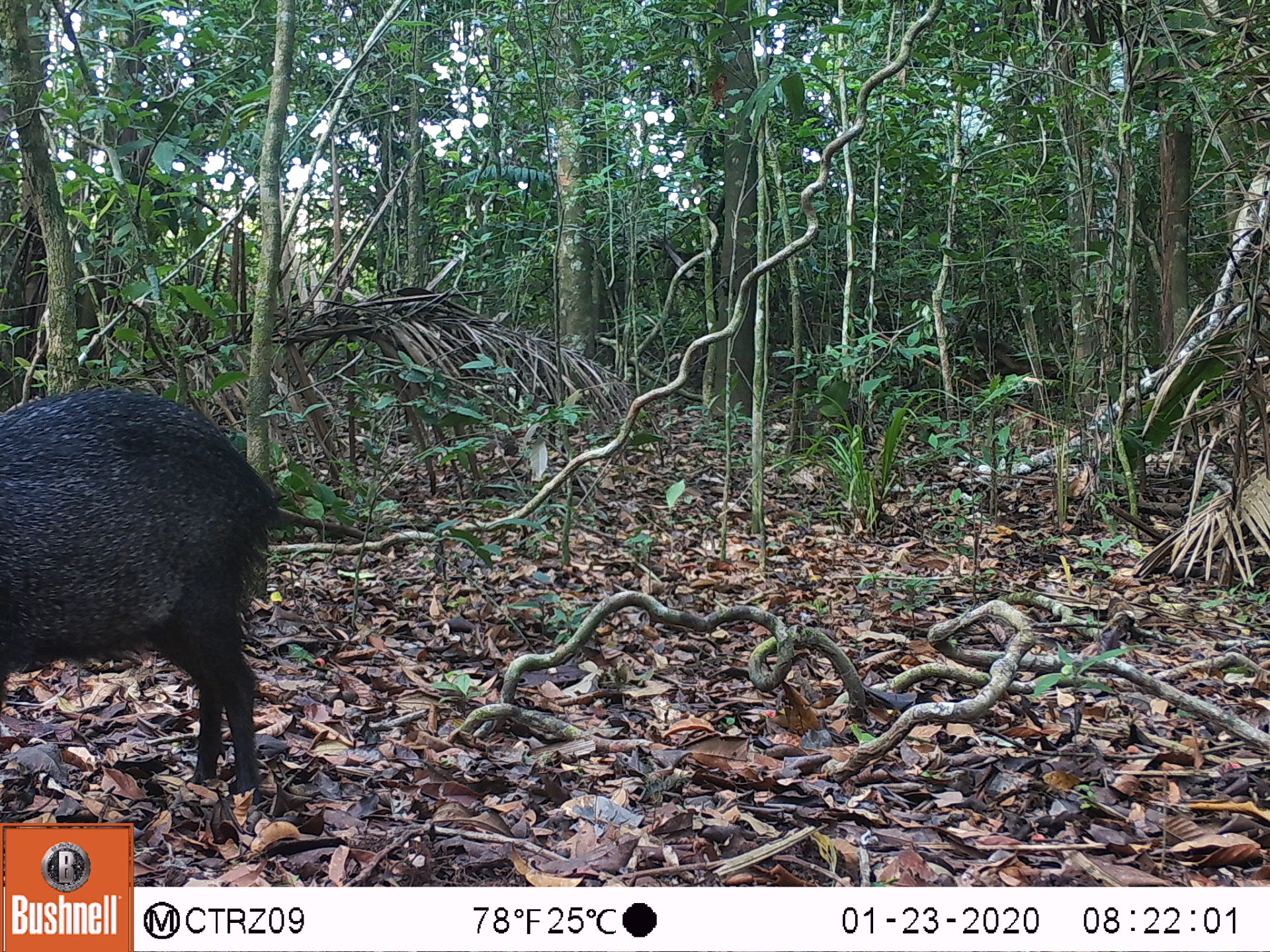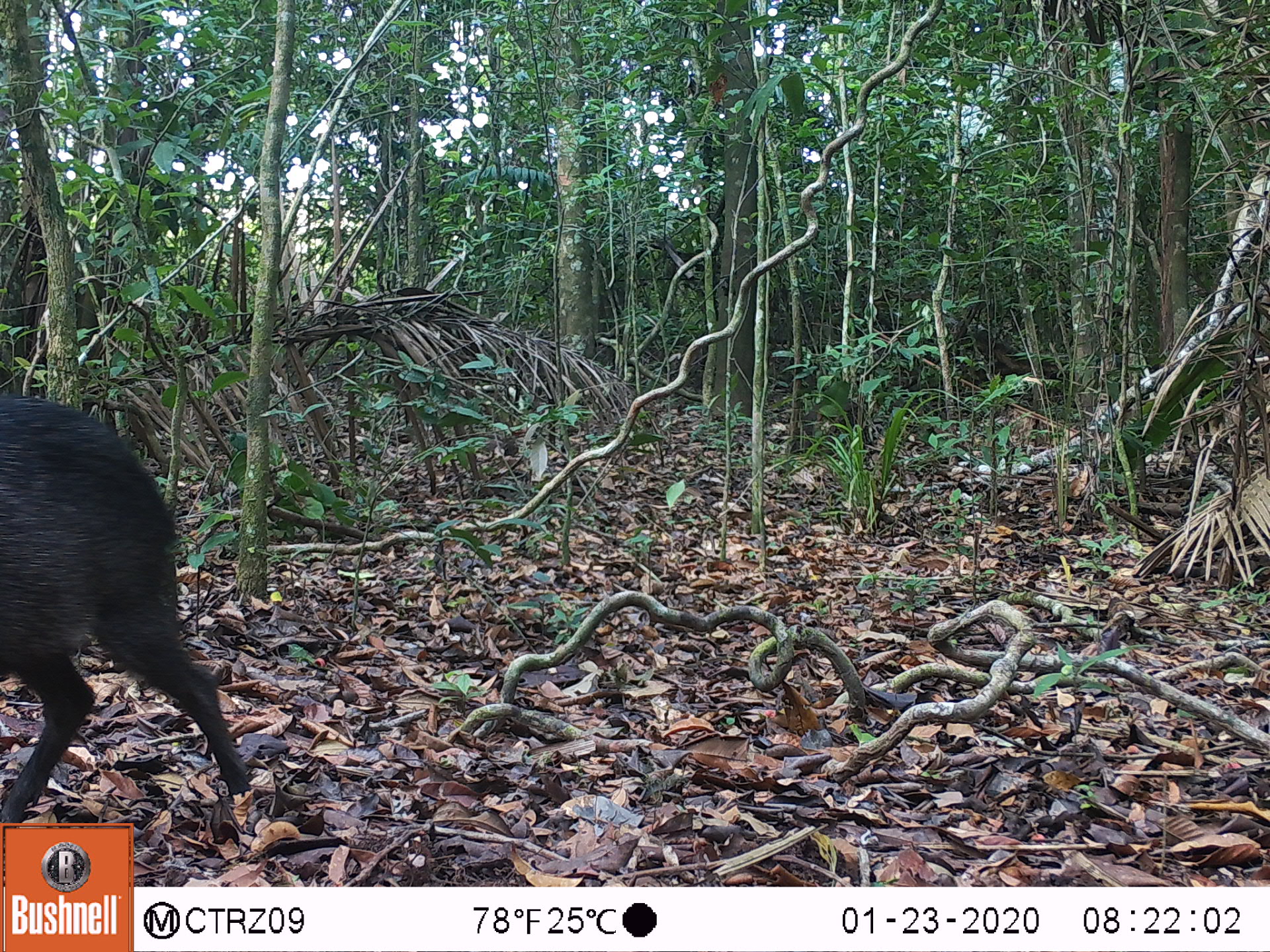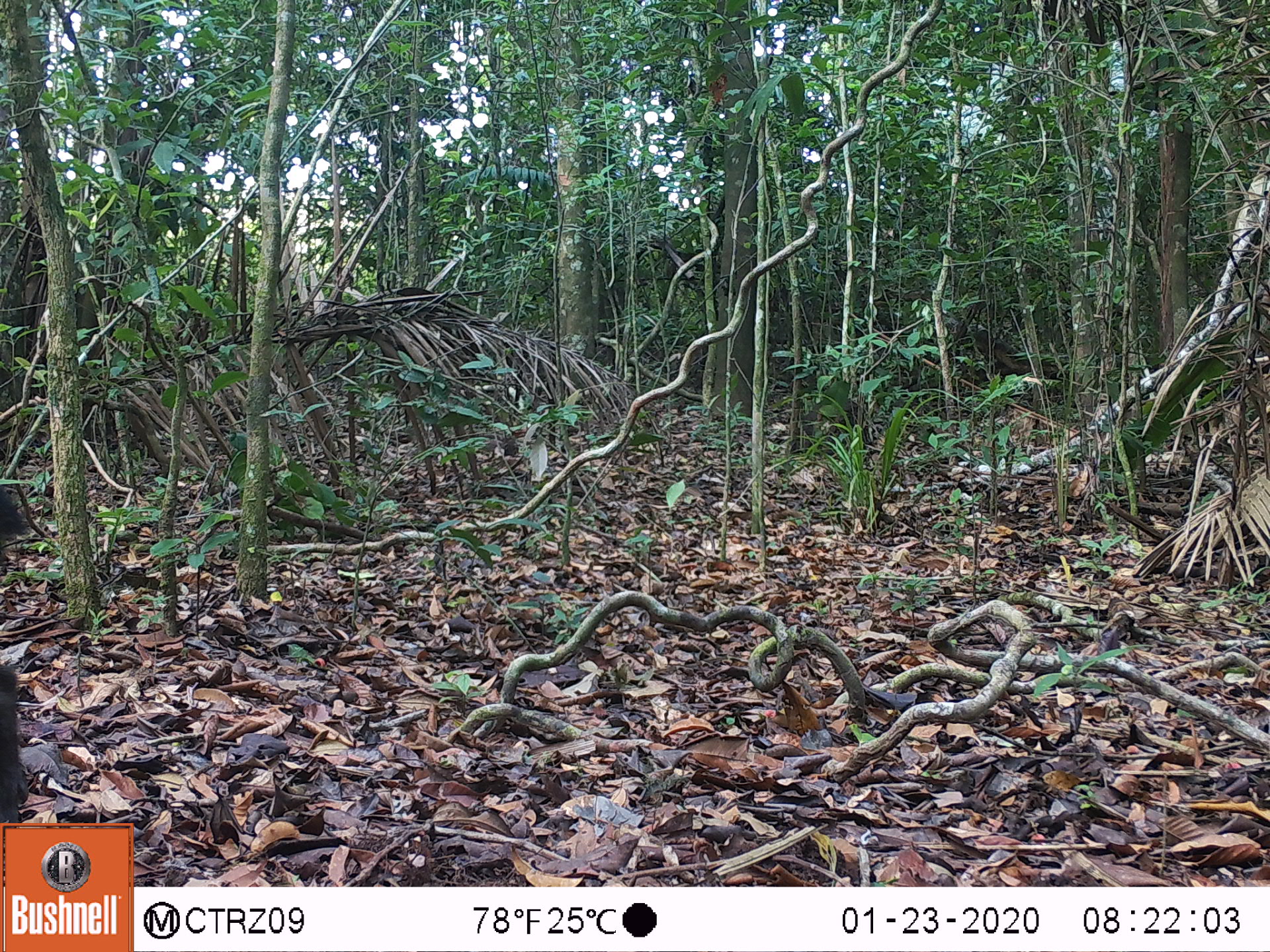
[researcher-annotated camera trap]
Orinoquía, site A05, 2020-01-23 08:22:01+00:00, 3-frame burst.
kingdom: Animalia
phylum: Chordata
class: Mammalia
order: Artiodactyla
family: Tayassuidae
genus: Pecari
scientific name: Pecari tajacu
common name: collared peccary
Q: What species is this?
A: Collared peccary (Pecari tajacu).